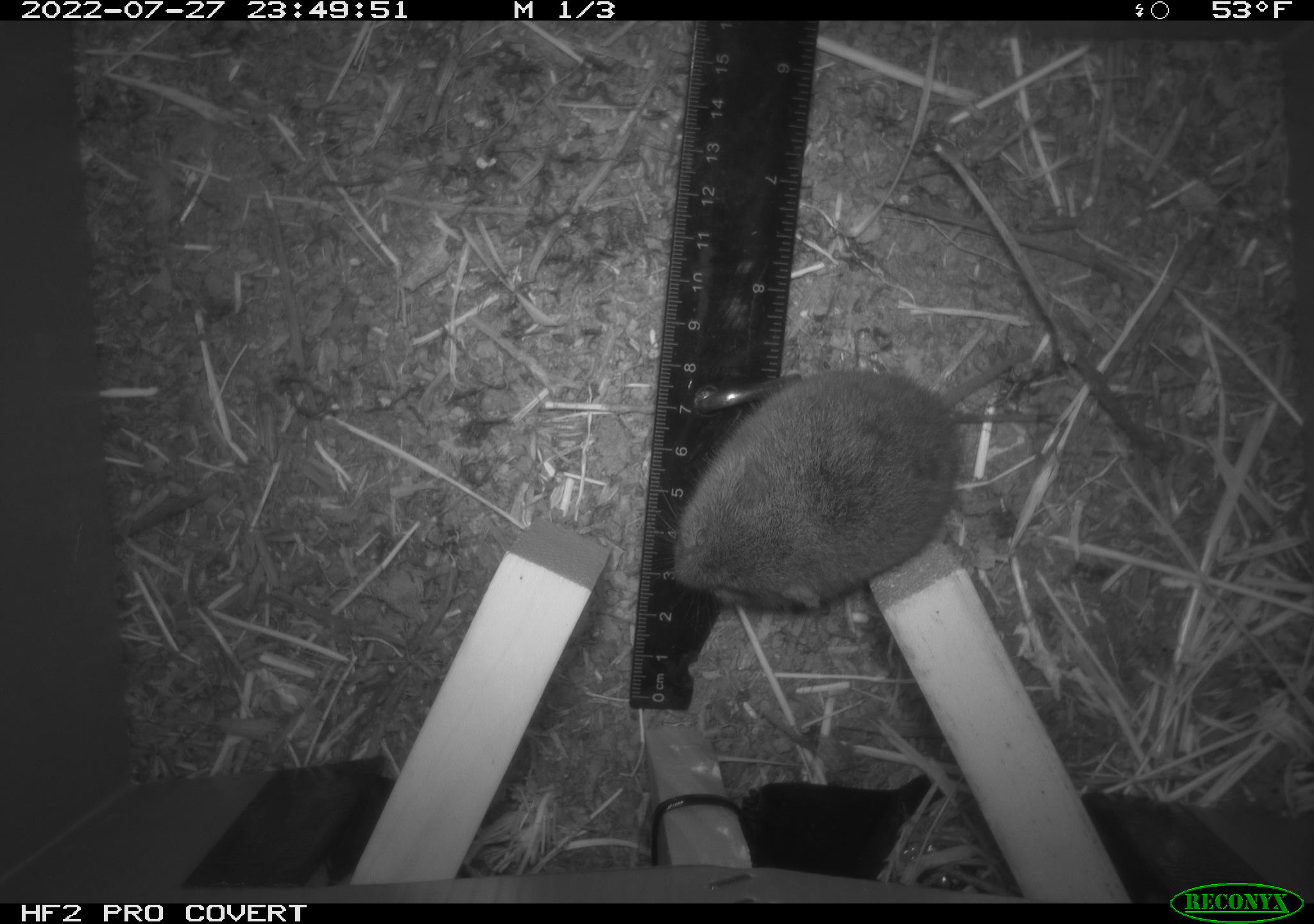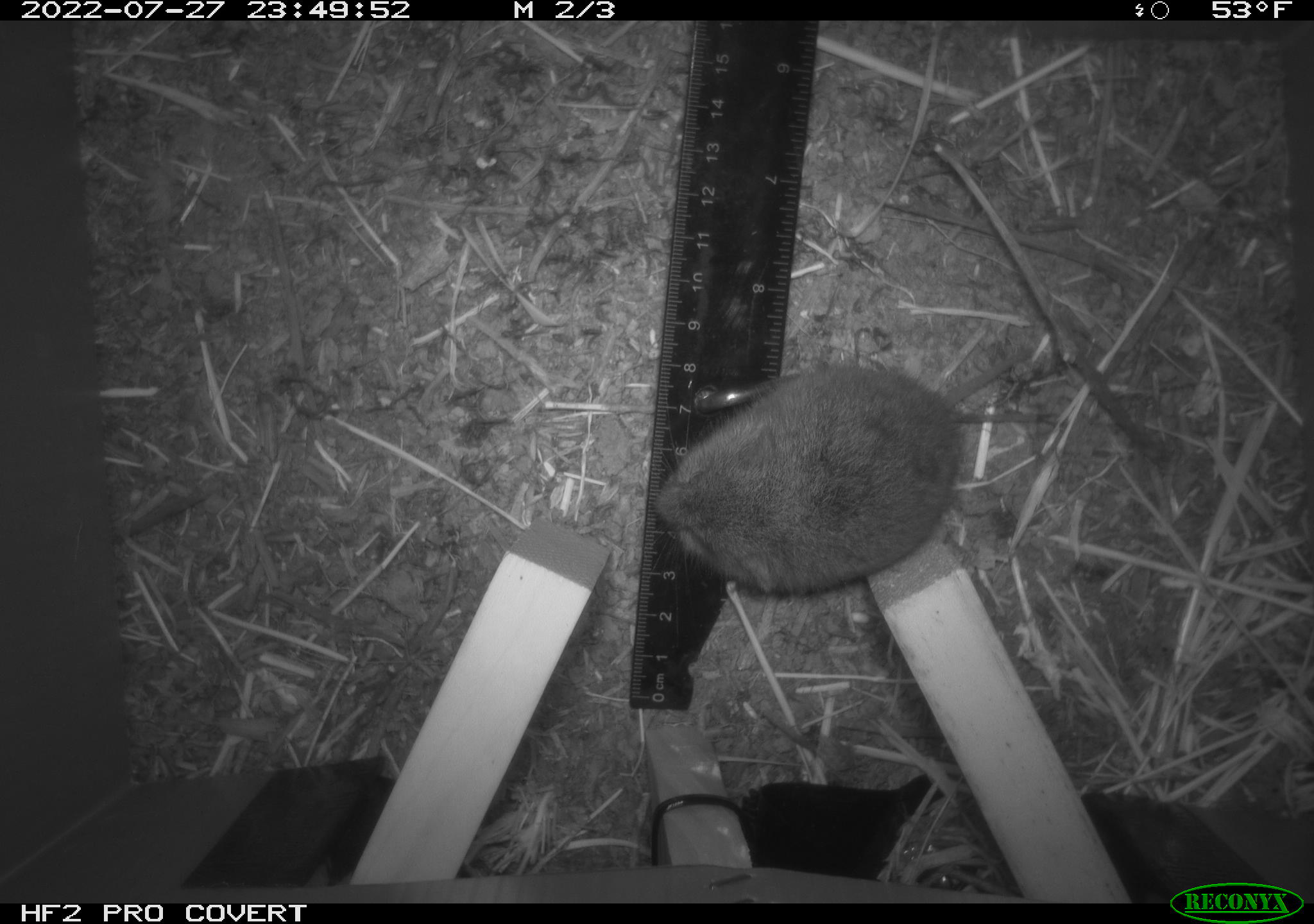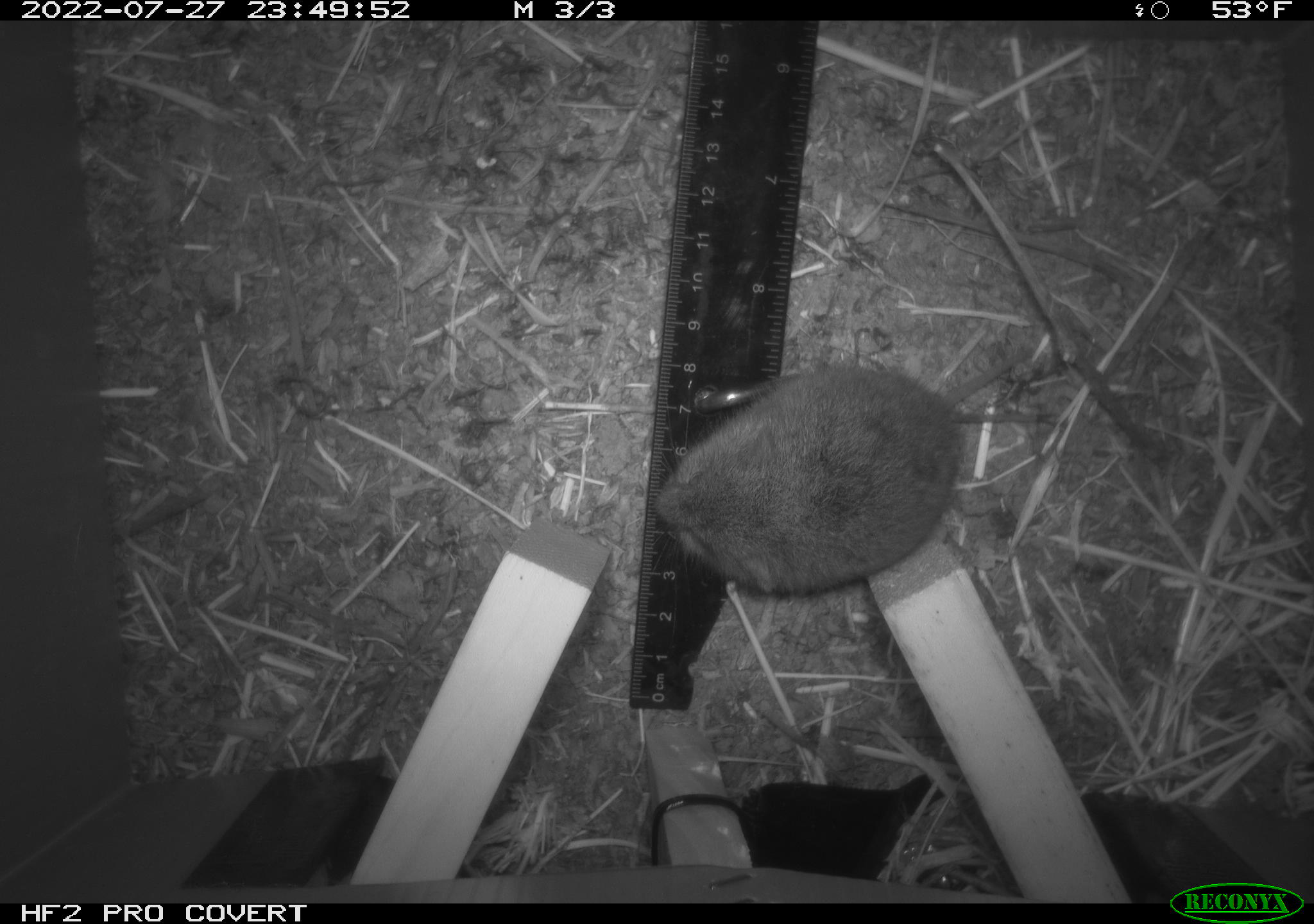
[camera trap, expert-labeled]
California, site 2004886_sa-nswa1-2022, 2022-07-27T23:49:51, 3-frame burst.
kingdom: Animalia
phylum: Chordata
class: Mammalia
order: Rodentia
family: Cricetidae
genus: Microtus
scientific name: Microtus californicus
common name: california vole